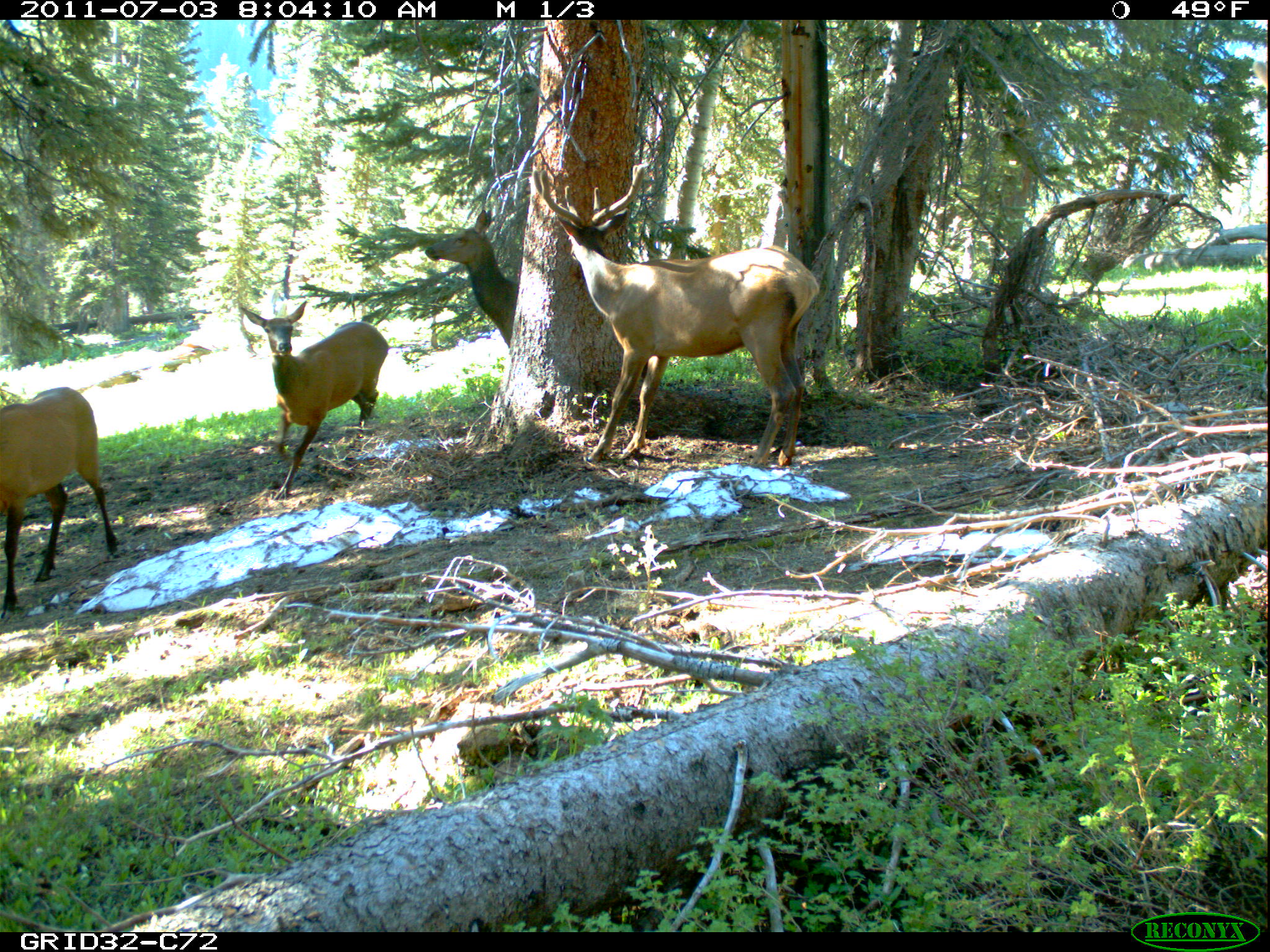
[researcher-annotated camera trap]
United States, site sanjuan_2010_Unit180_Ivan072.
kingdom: Animalia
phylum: Chordata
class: Mammalia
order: Artiodactyla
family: Cervidae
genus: Cervus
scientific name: Cervus elaphus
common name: red deer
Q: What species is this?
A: Cervus elaphus (red deer).